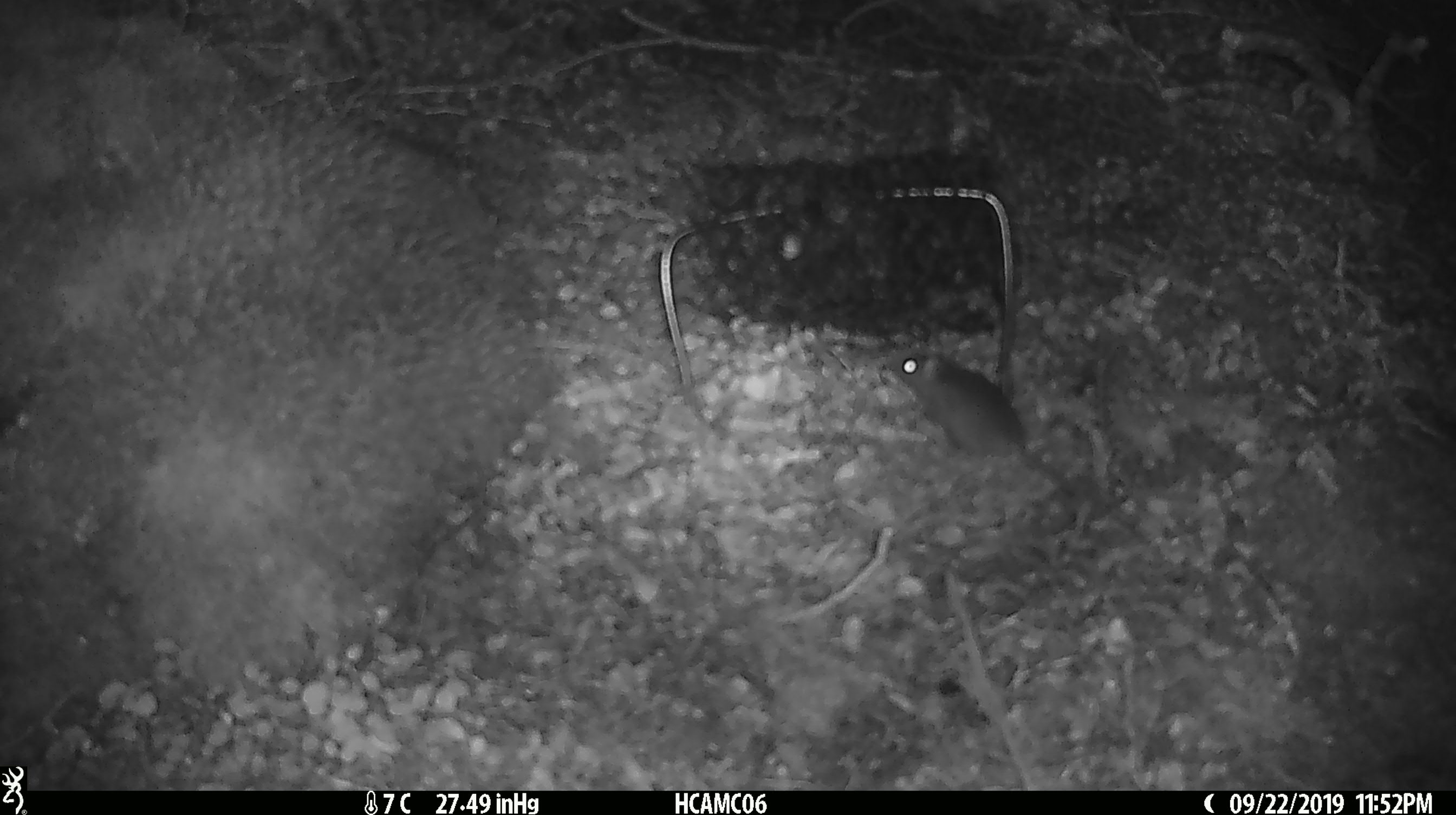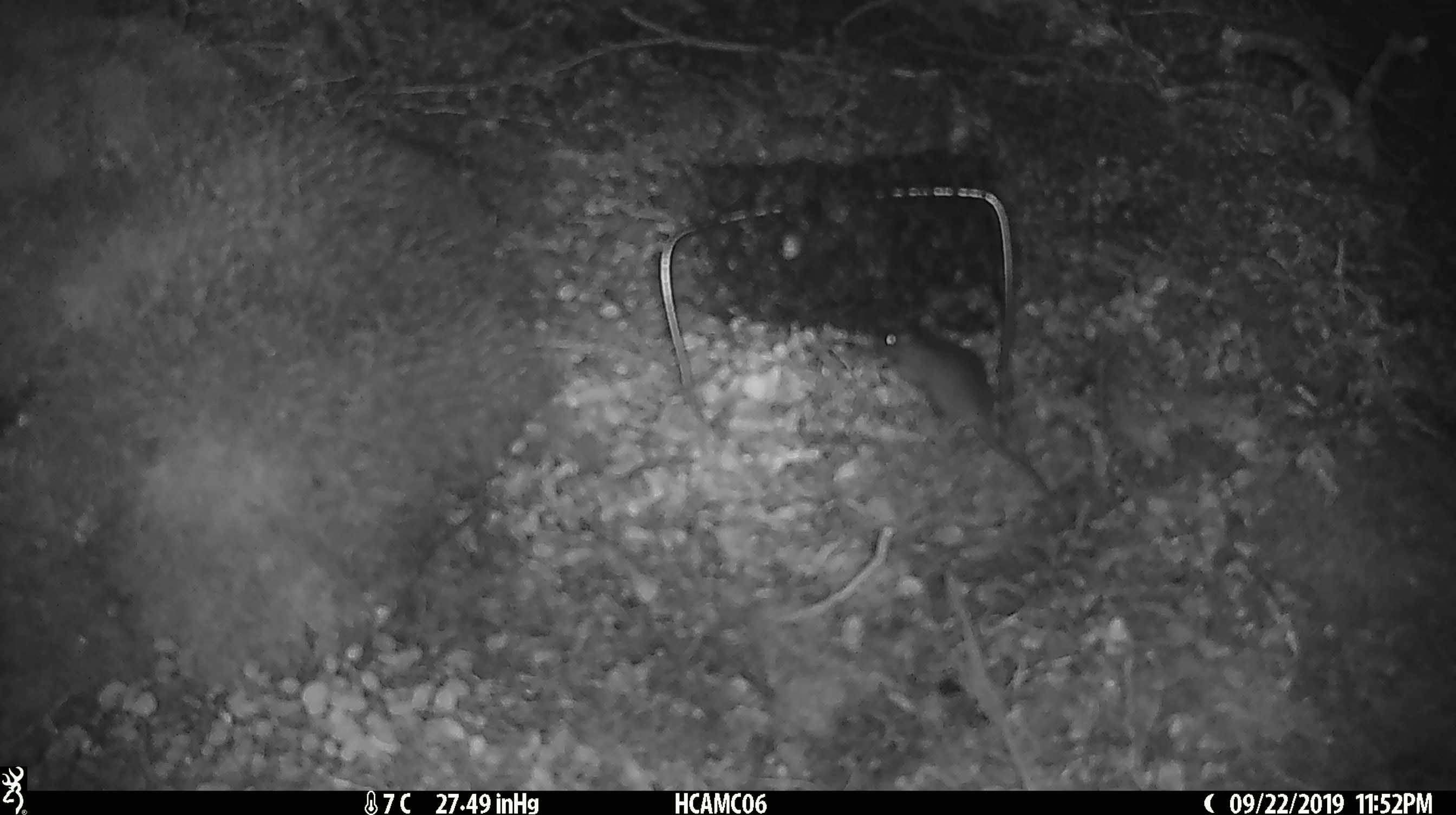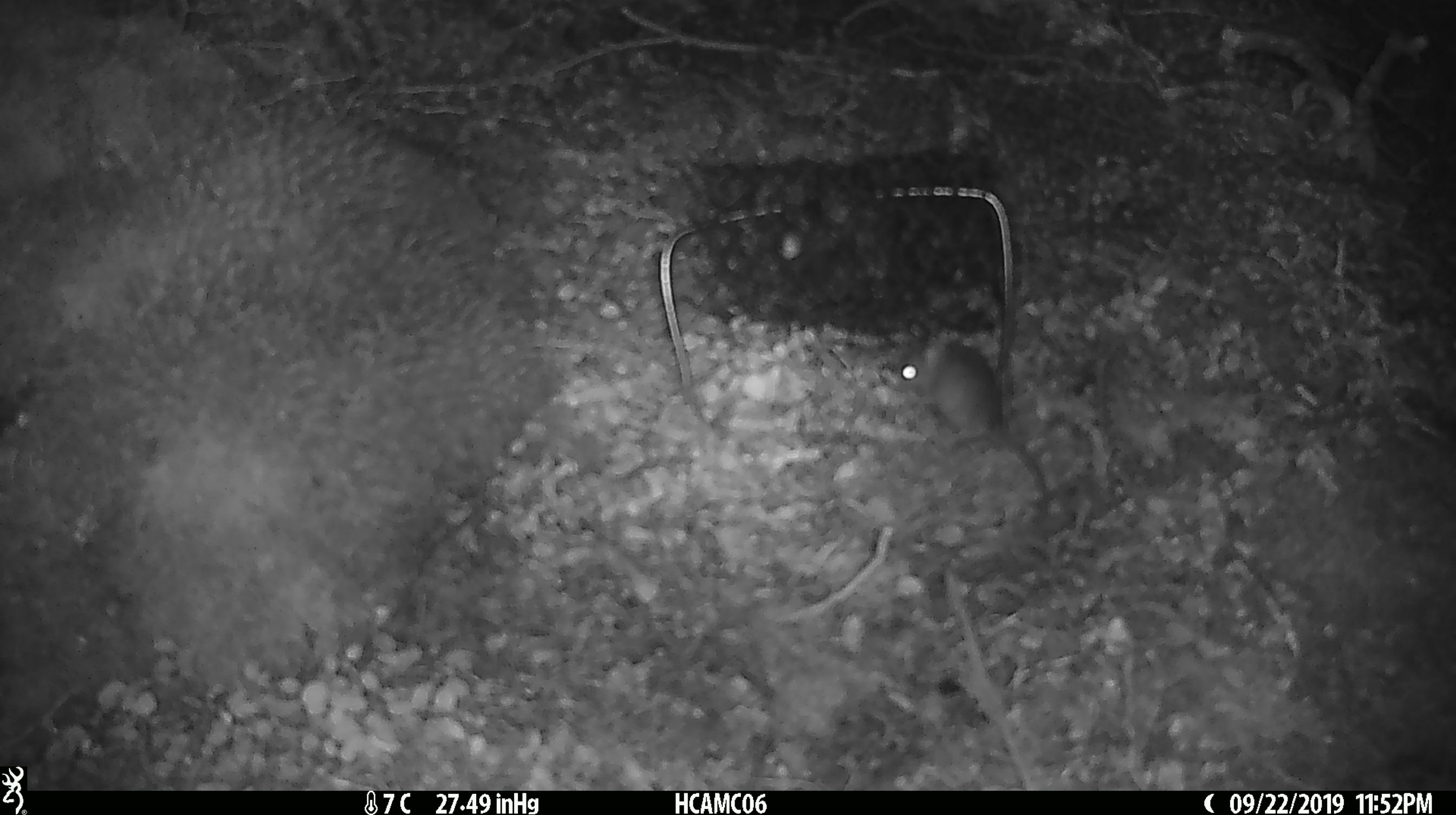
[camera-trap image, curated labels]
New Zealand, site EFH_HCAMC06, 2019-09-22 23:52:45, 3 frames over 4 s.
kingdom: Animalia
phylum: Chordata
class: Mammalia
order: Rodentia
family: Muridae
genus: Mus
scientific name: Mus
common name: mouse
Mouse (Mus).